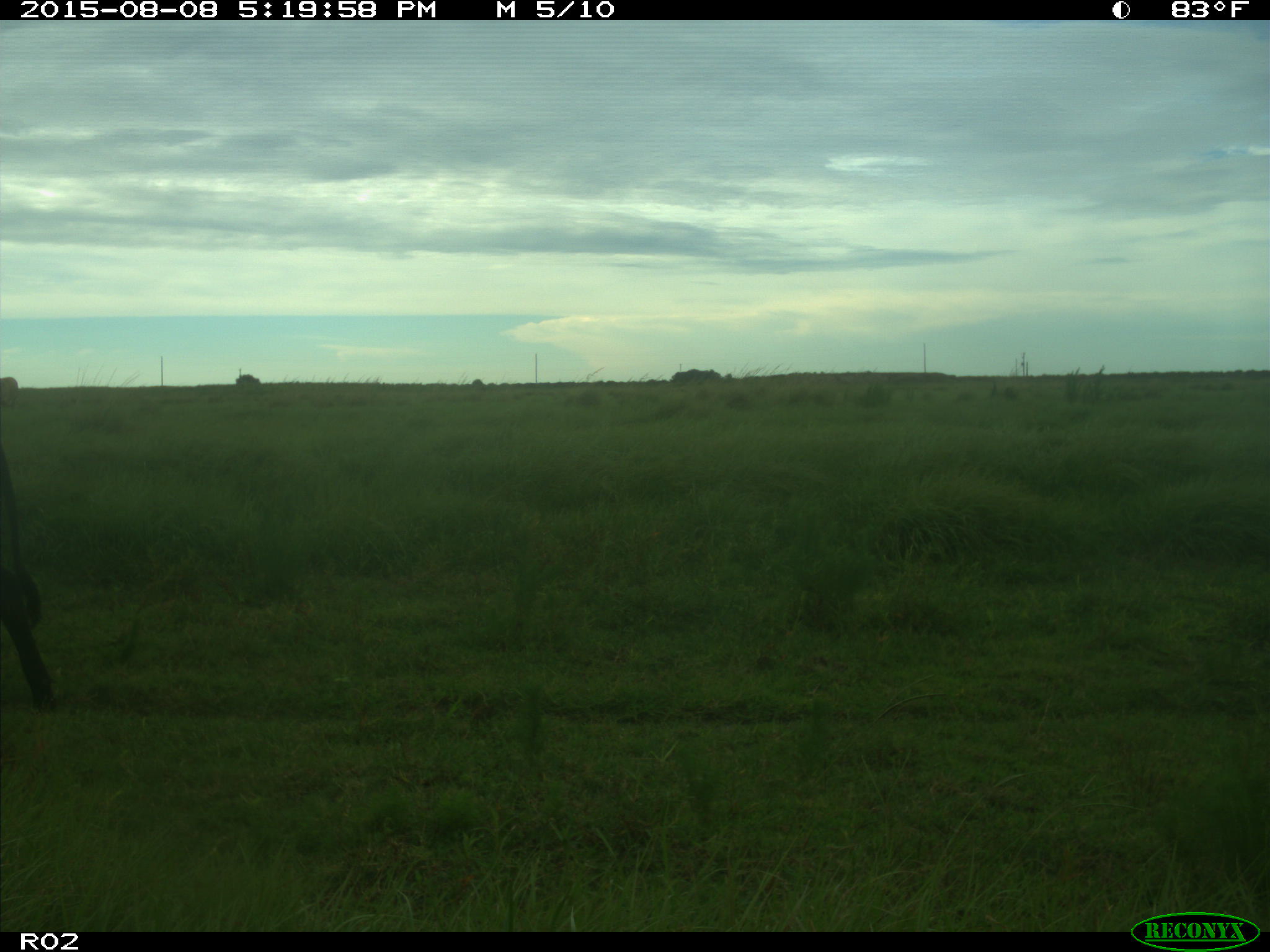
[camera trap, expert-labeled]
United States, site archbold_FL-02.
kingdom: Animalia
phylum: Chordata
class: Mammalia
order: Artiodactyla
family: Bovidae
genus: Bos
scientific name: Bos taurus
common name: domestic cow